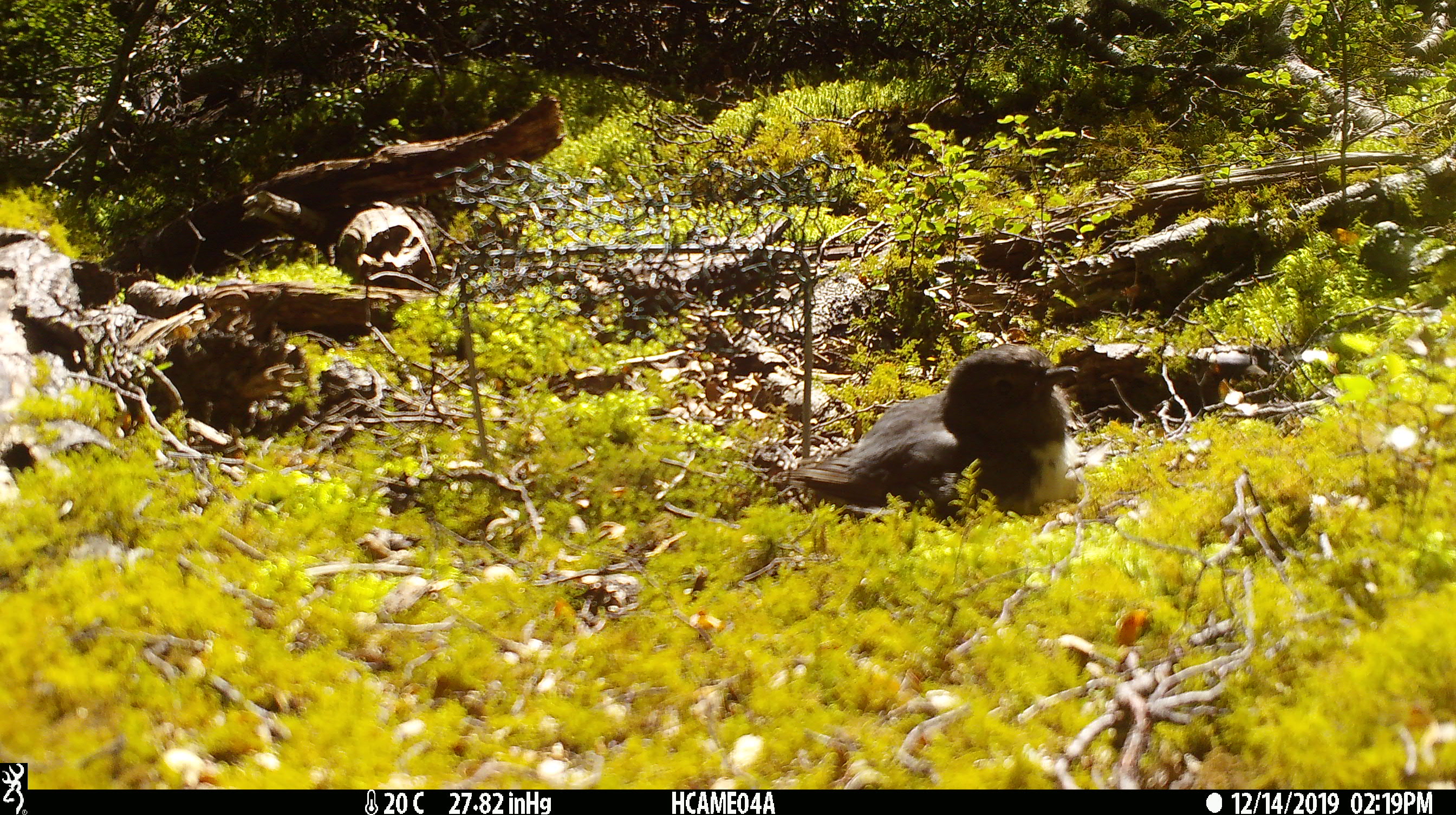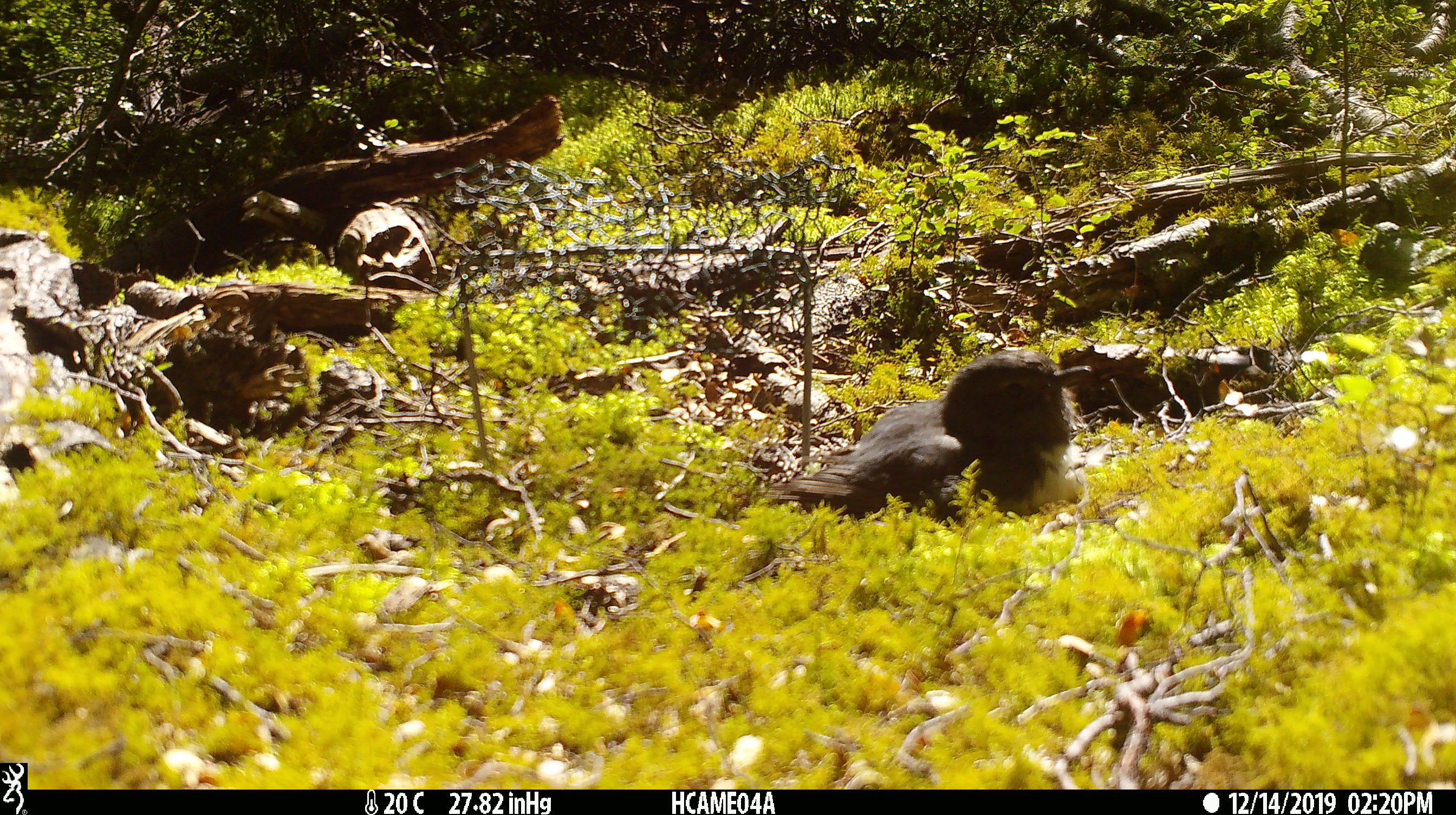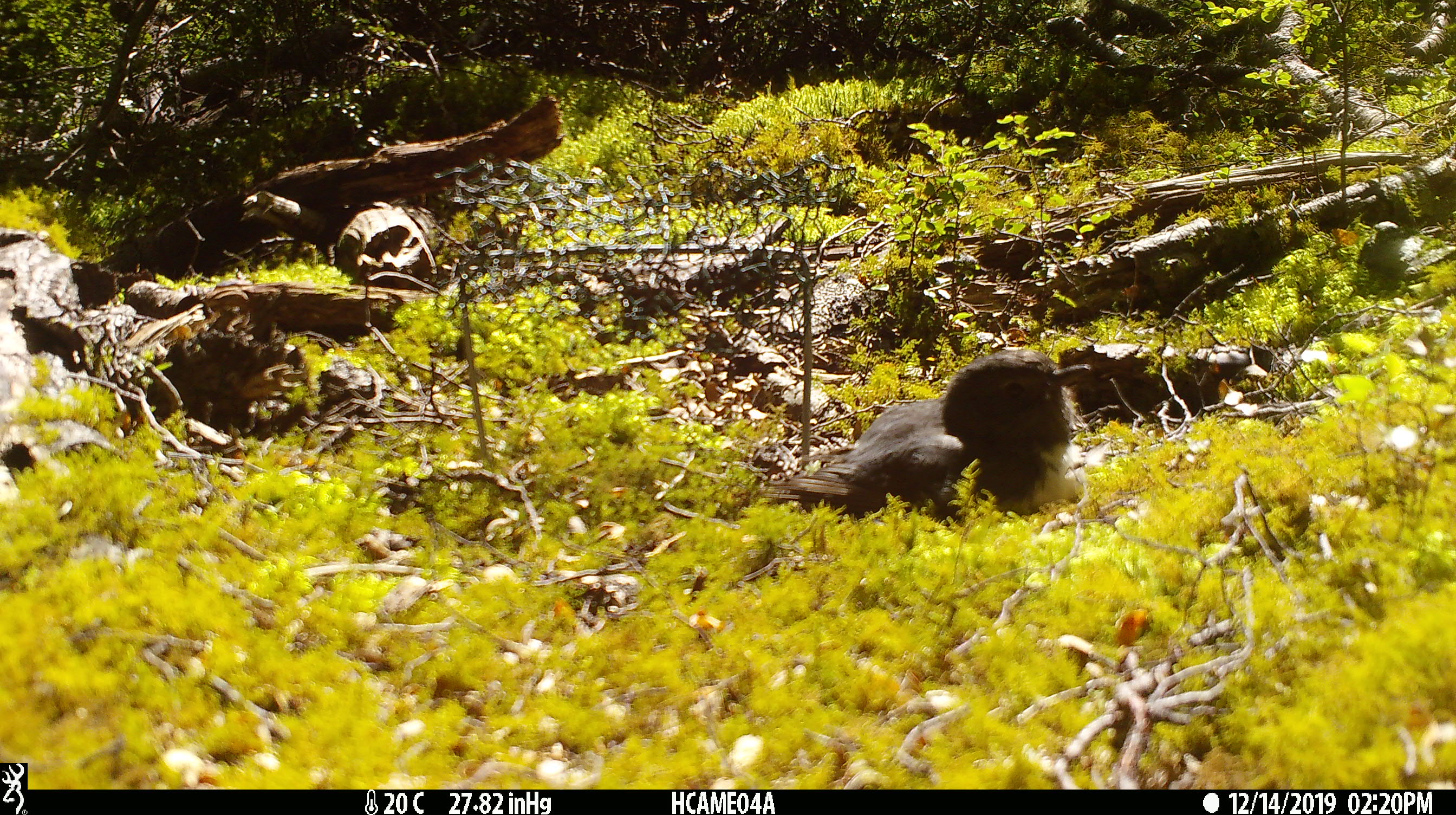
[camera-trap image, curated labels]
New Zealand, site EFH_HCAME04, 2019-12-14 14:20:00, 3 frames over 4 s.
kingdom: Animalia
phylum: Chordata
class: Aves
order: Passeriformes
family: Petroicidae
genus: Petroica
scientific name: Petroica australis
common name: new zealand robin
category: robin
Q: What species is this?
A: Robin (new zealand robin) (Petroica australis).